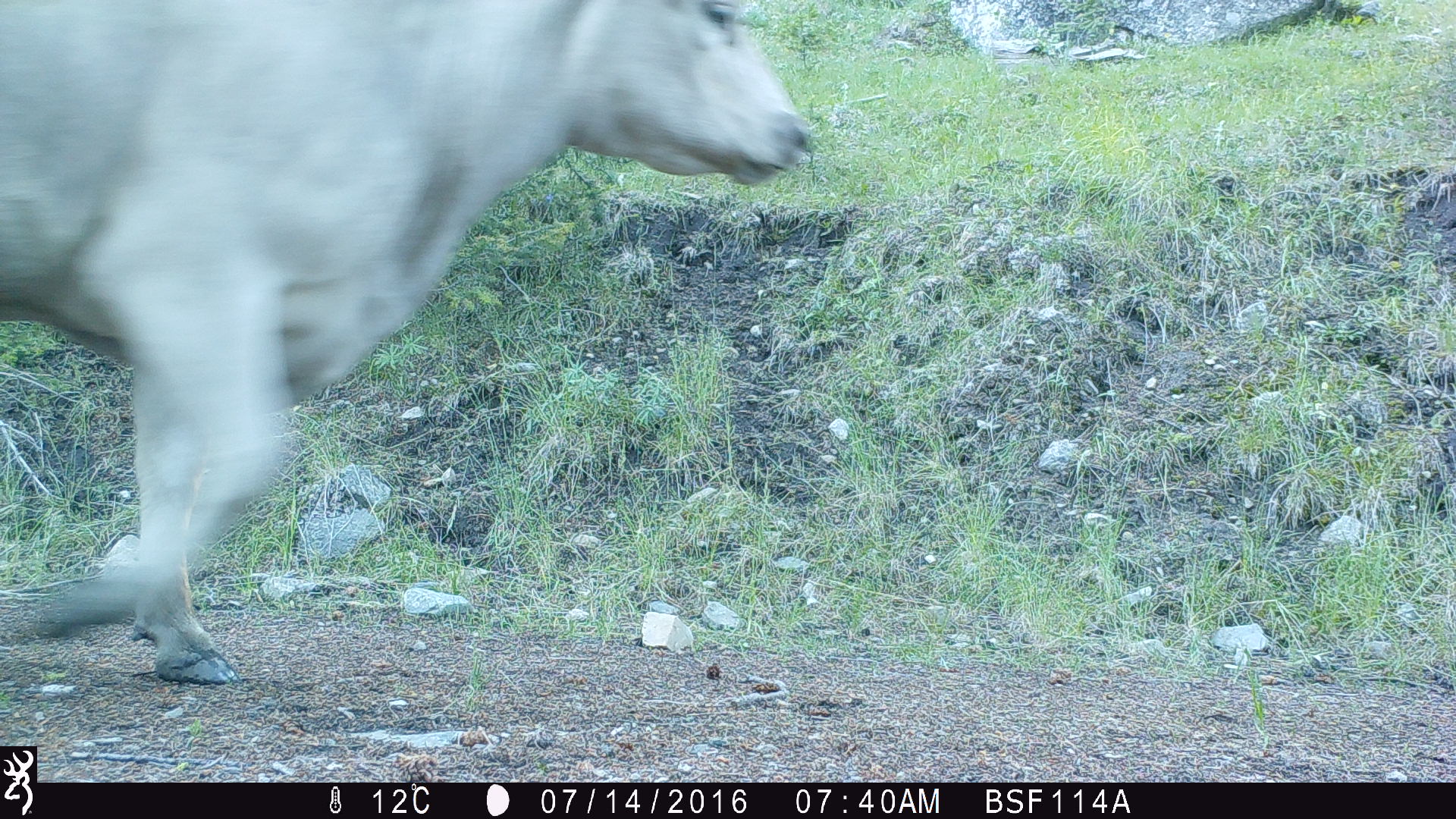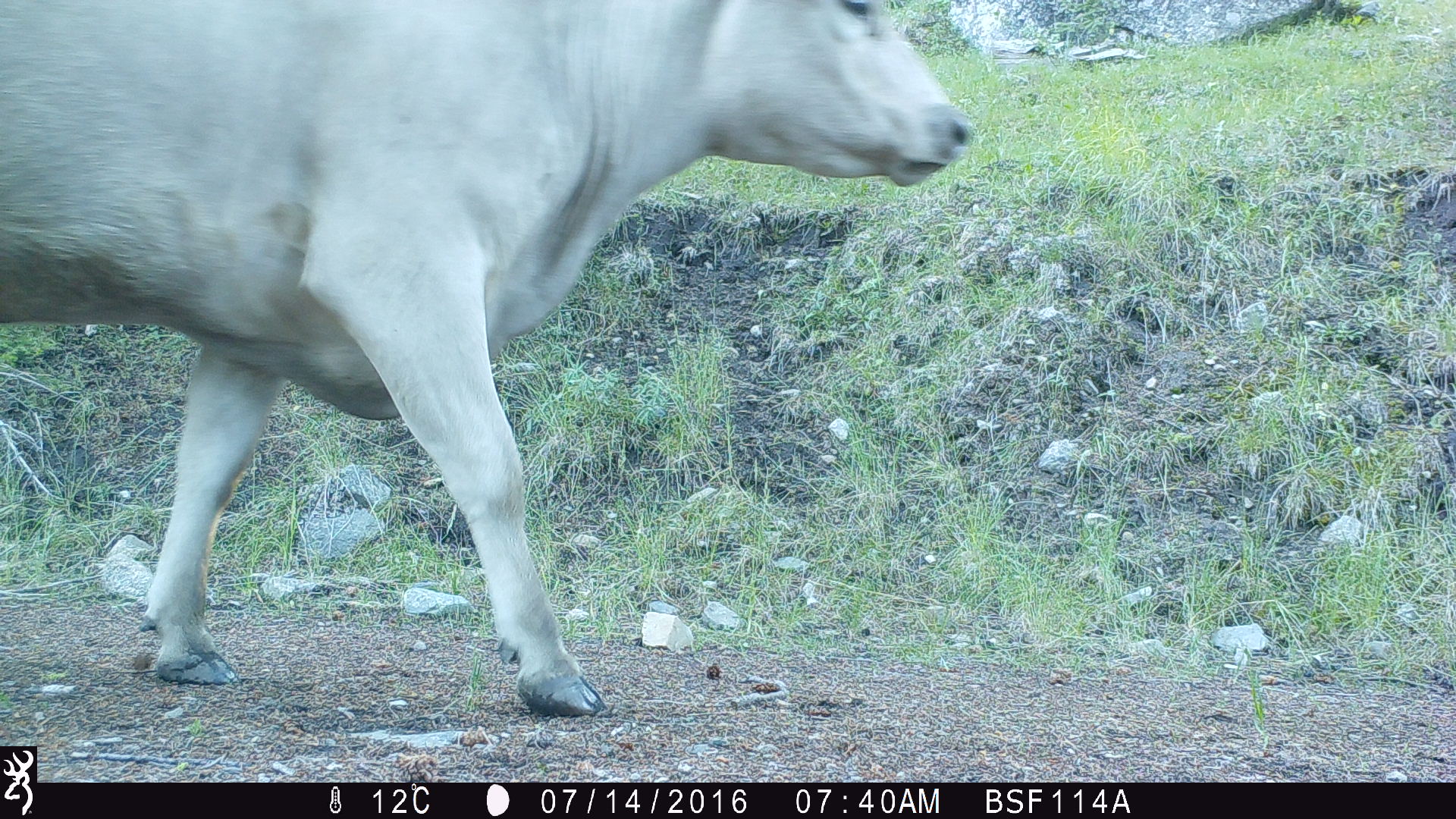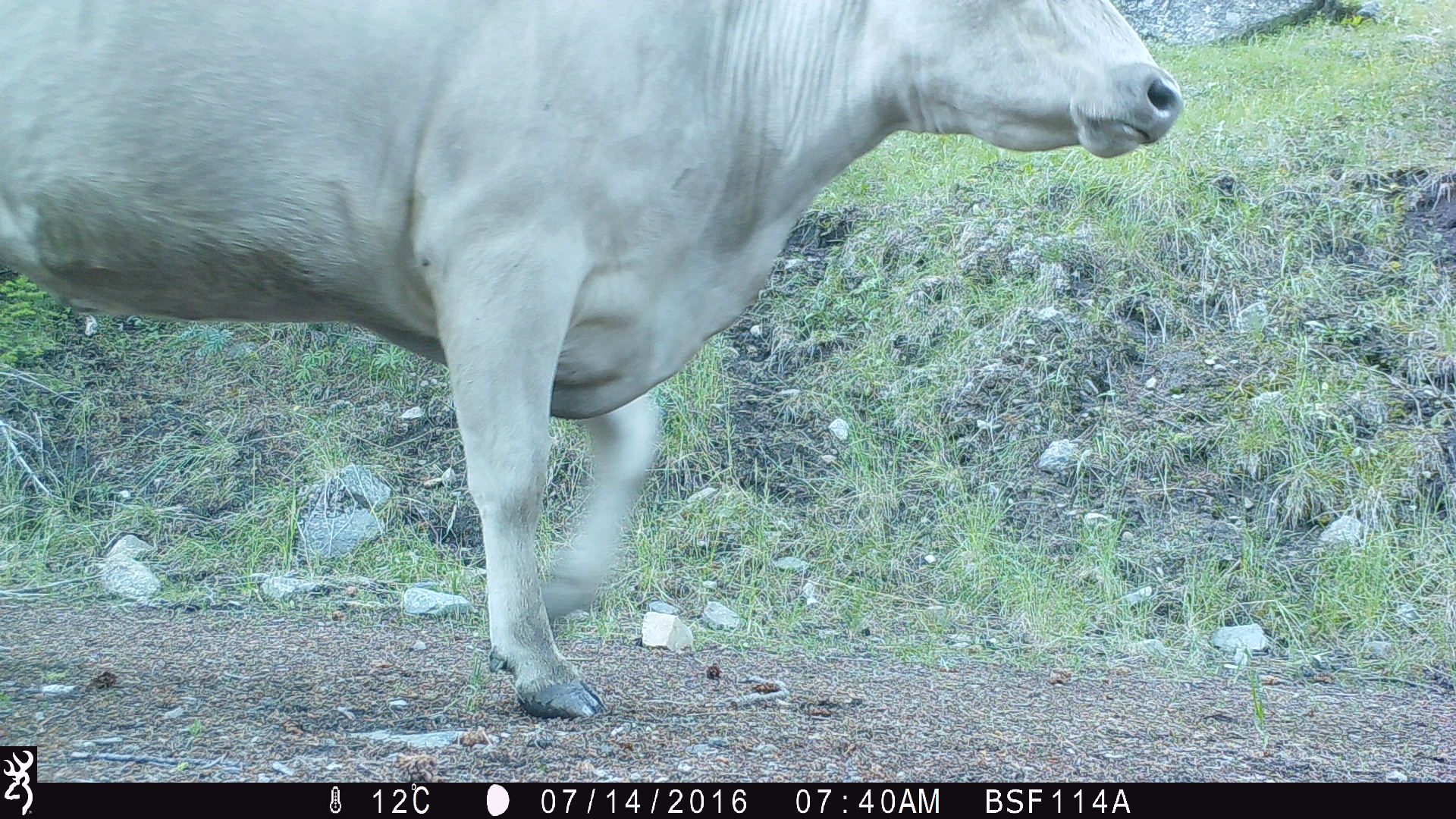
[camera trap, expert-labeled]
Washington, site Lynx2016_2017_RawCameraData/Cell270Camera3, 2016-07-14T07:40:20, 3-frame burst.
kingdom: Animalia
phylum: Chordata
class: Mammalia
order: Artiodactyla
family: Bovidae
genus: Bos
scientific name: Bos taurus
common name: domestic cattle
Domestic cattle (Bos taurus). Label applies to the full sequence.